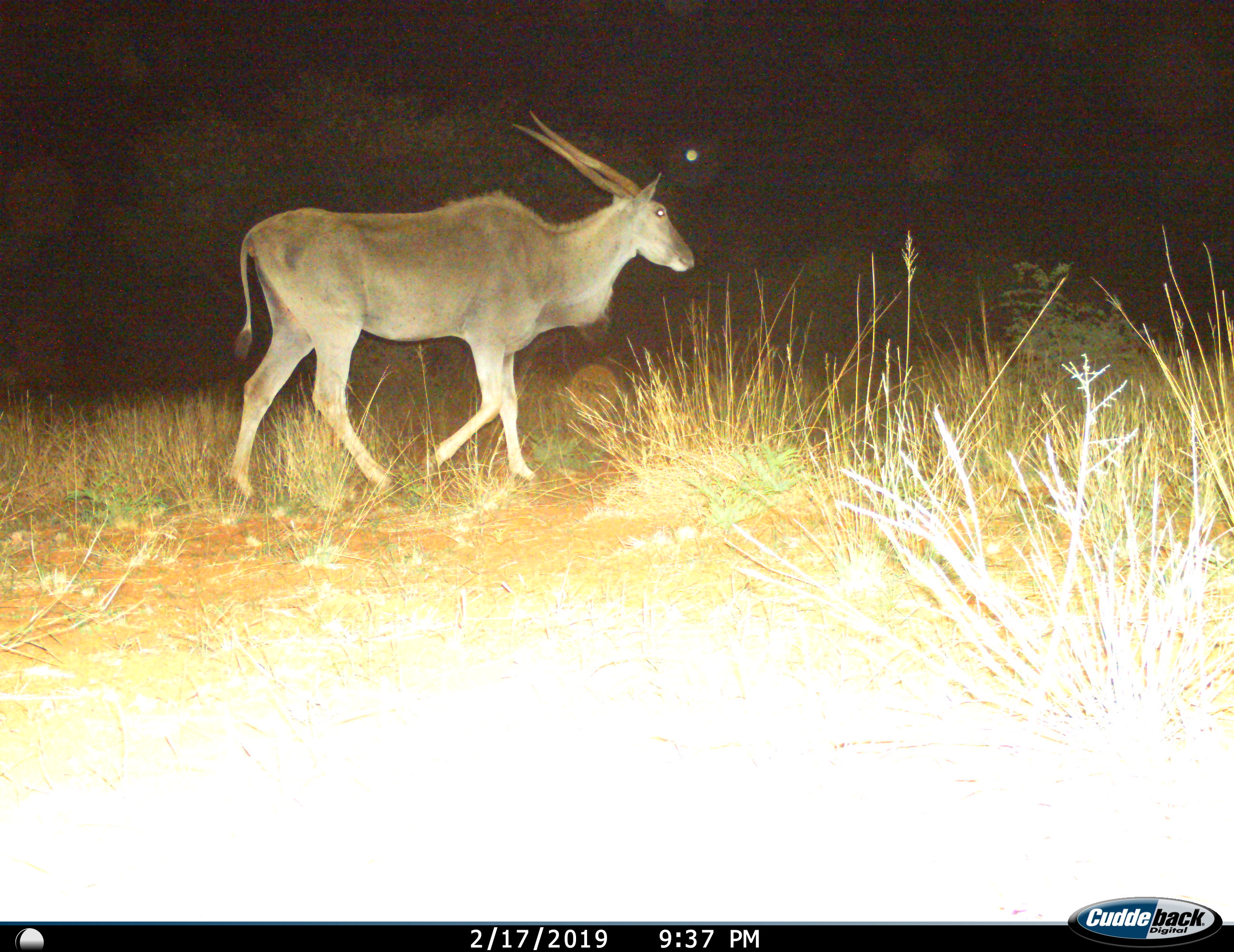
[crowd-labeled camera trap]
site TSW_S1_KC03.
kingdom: Animalia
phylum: Chordata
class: Mammalia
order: Artiodactyla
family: Bovidae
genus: Tragelaphus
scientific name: Tragelaphus oryx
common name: eland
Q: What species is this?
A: Eland (Tragelaphus oryx).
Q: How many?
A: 1.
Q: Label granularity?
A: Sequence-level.